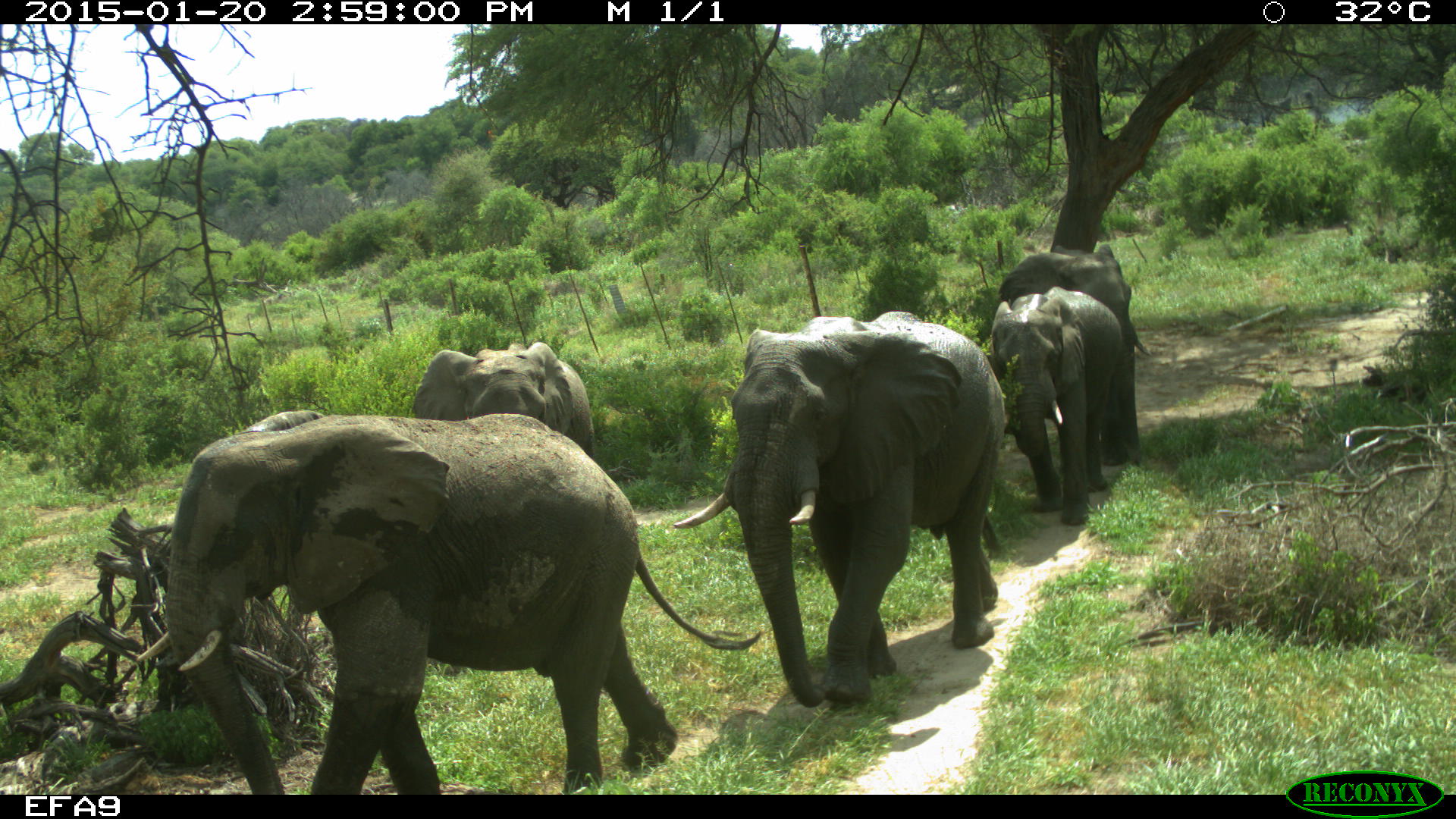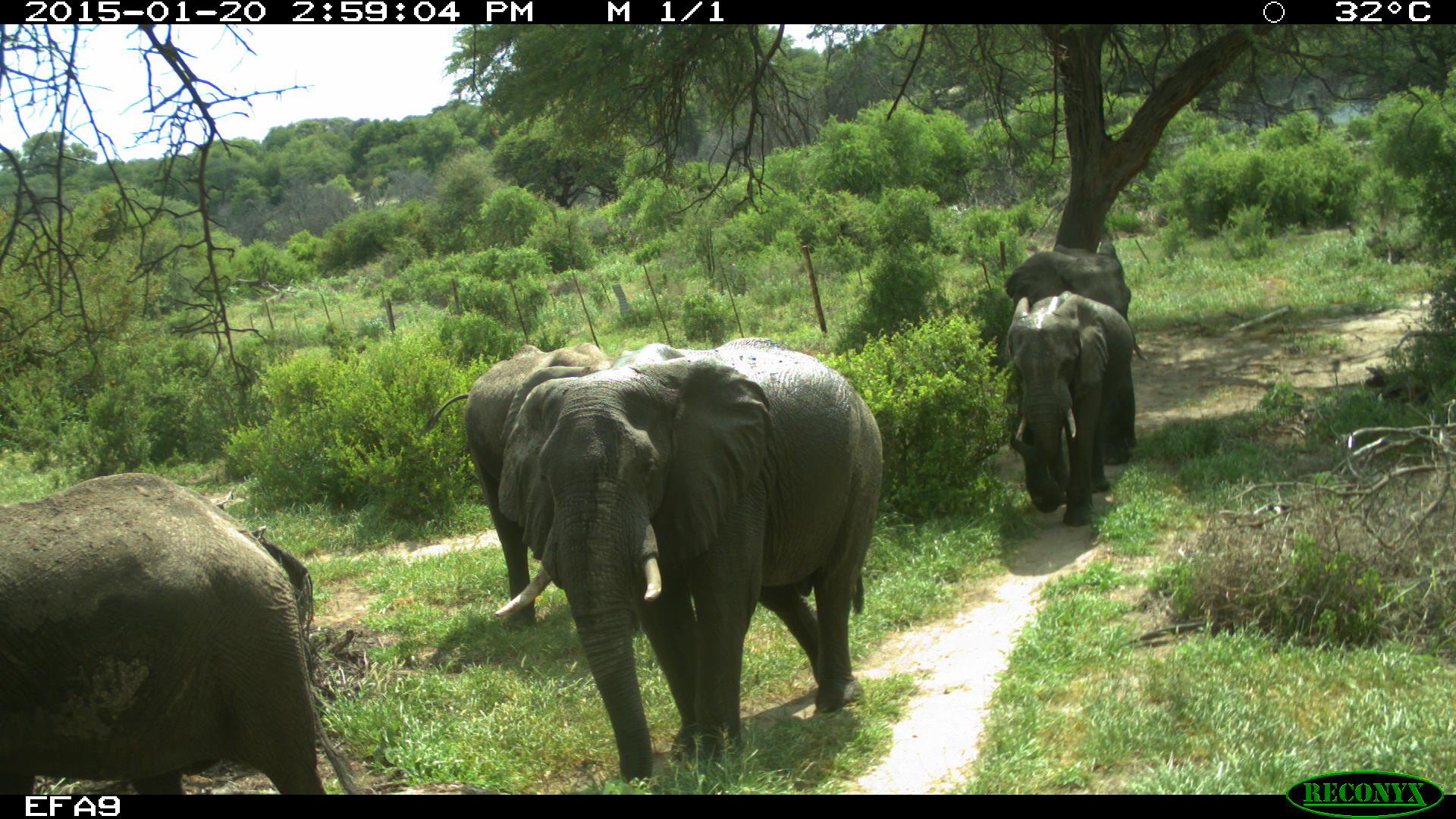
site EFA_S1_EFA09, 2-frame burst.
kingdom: Animalia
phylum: Chordata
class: Mammalia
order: Proboscidea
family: Elephantidae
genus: Loxodonta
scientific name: Loxodonta africana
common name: african bush elephant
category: elephant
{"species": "elephant (african bush elephant) (Loxodonta africana)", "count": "5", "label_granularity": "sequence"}